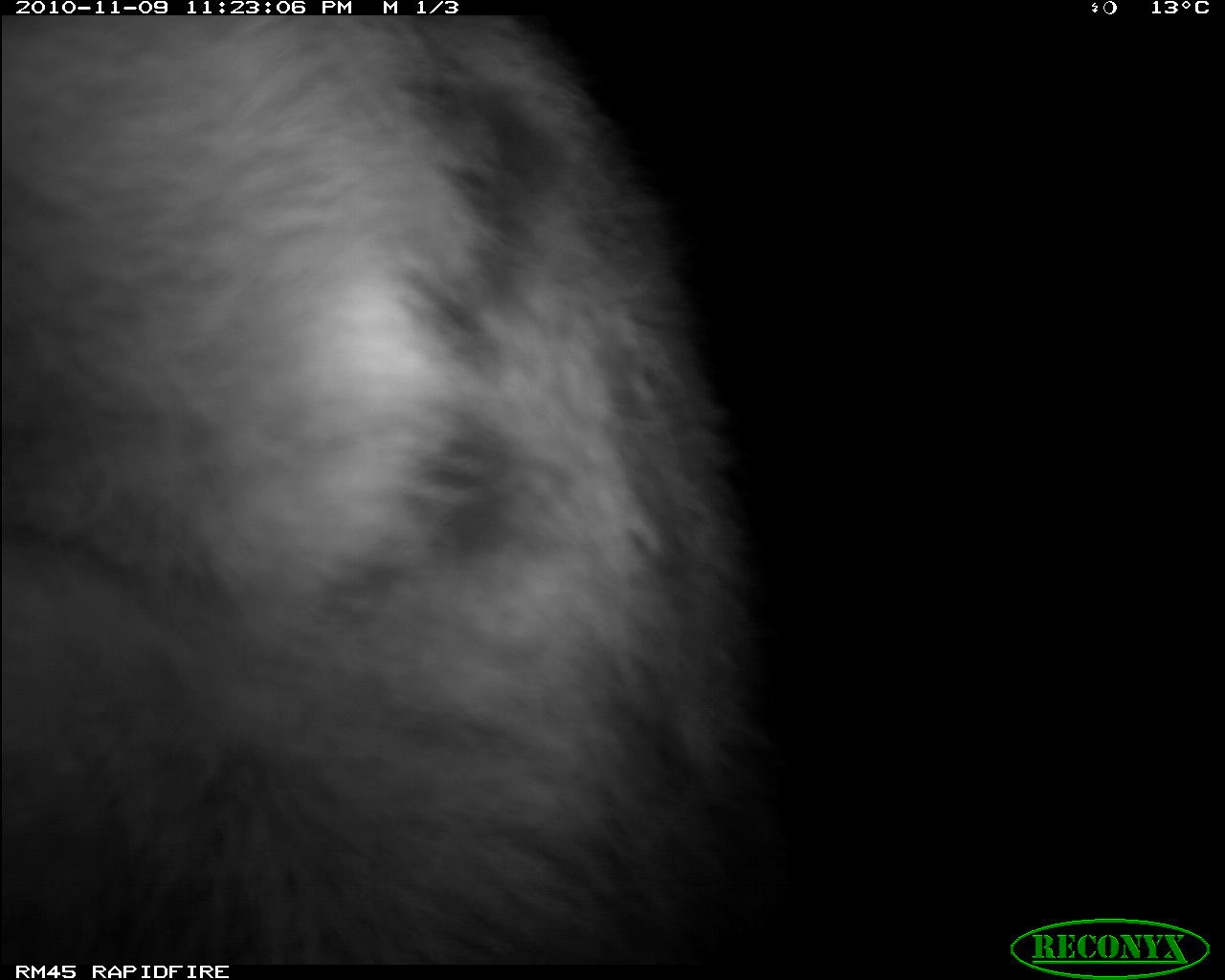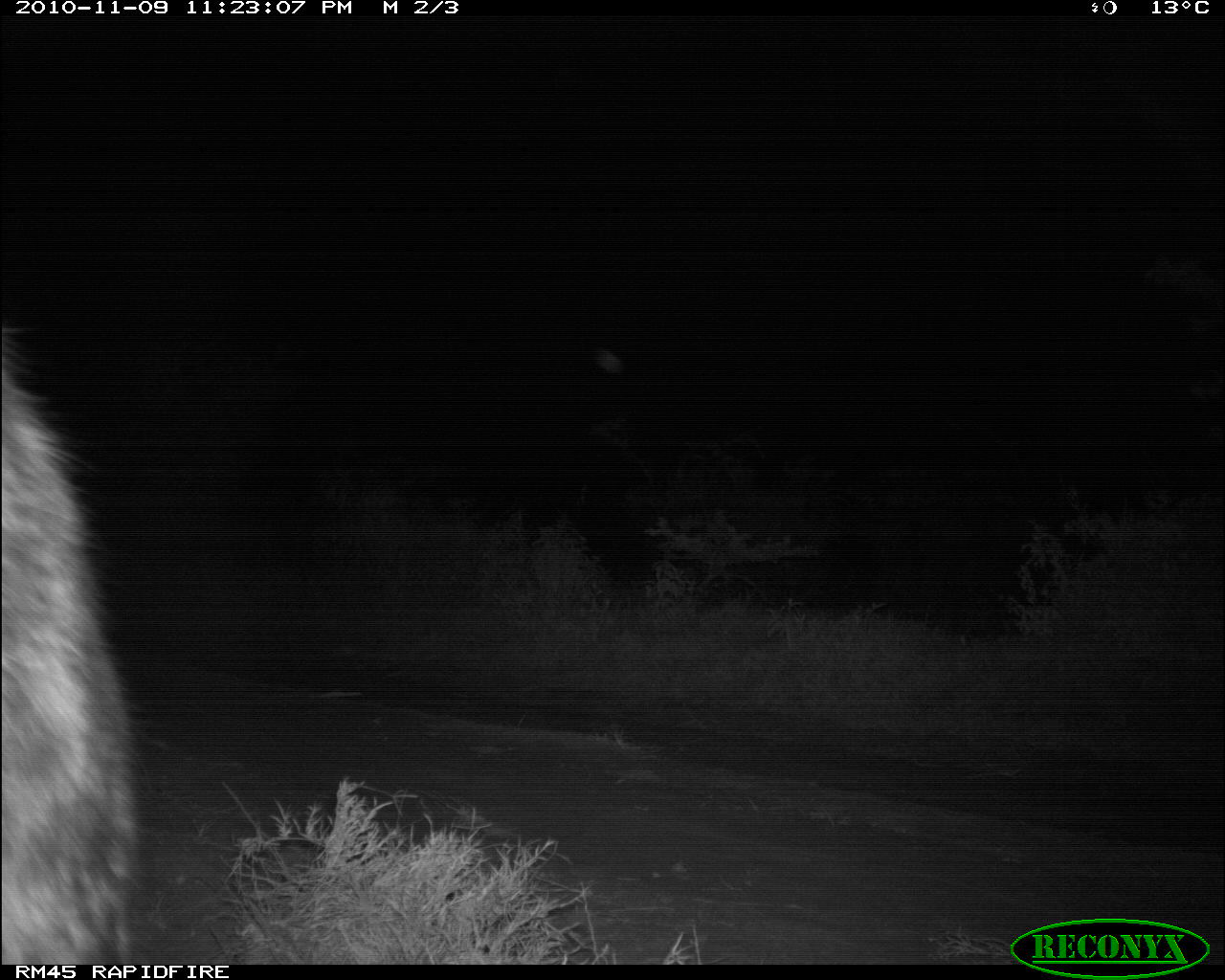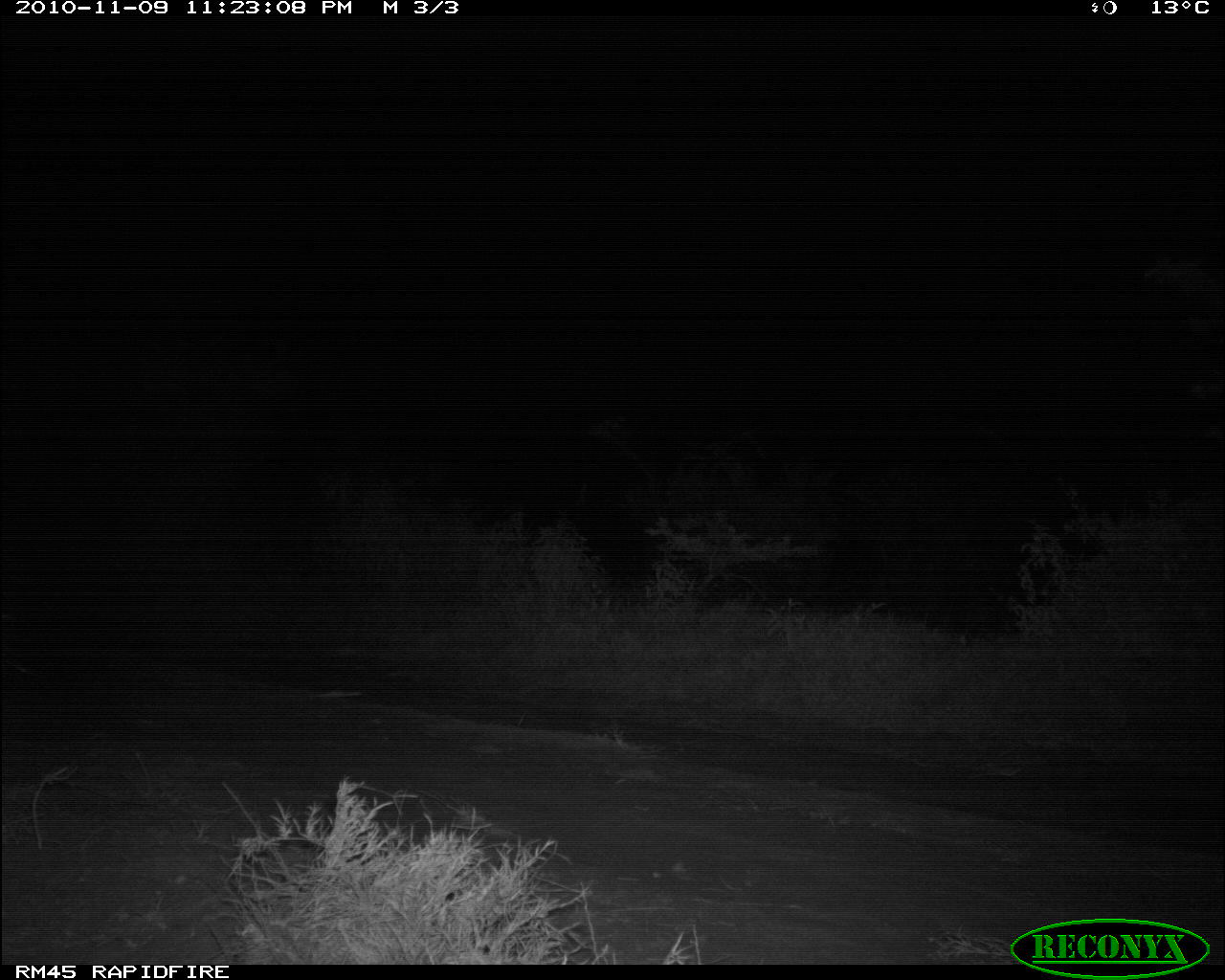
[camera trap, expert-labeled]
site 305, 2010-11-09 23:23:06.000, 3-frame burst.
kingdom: Animalia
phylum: Chordata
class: Mammalia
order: Carnivora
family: Hyaenidae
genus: Crocuta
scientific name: Crocuta crocuta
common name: spotted hyena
Crocuta crocuta (spotted hyena), count 1.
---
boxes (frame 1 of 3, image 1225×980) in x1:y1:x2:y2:
crocuta crocuta: 1:14:775:964